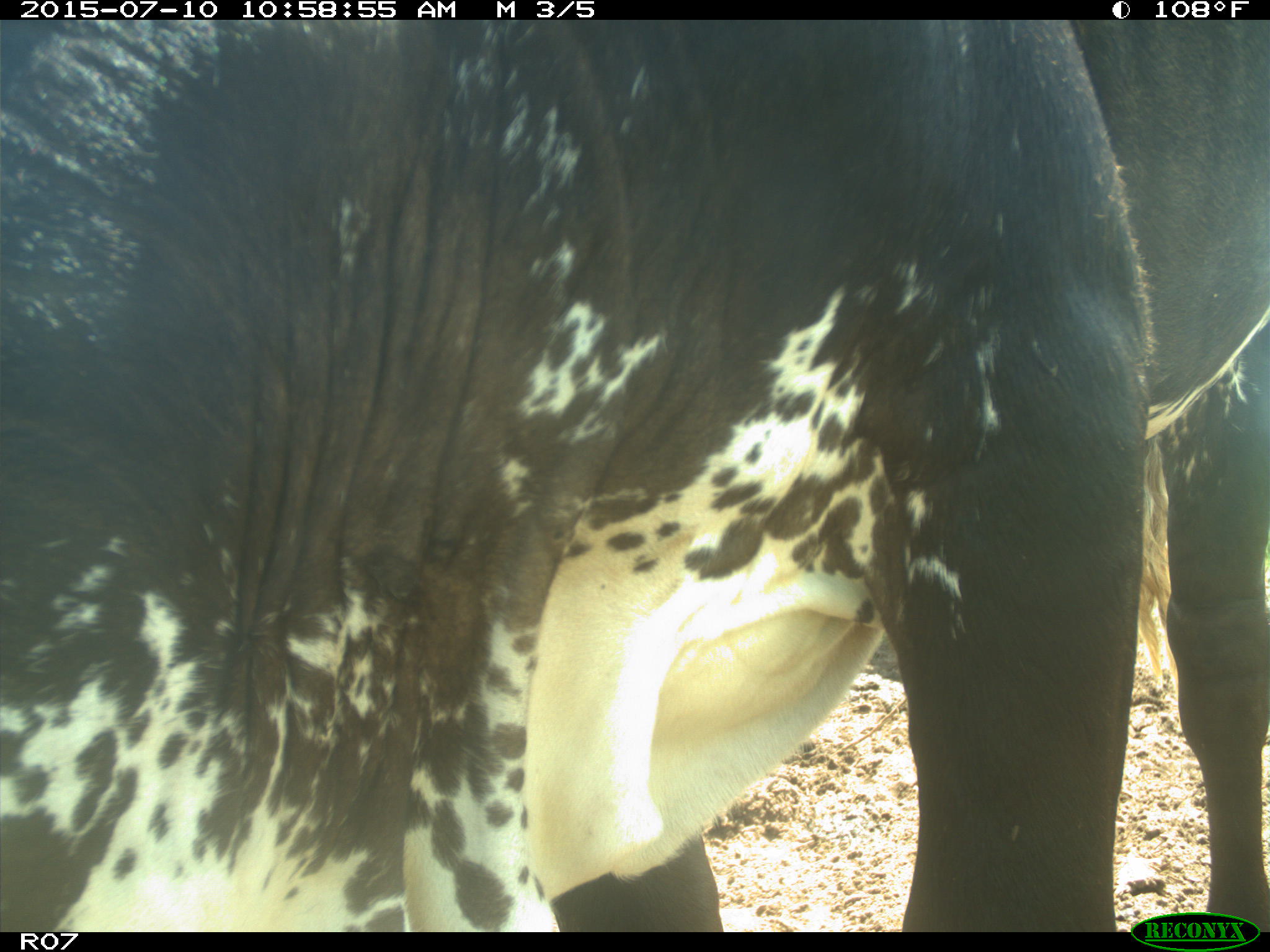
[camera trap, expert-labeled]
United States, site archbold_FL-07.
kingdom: Animalia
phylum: Chordata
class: Mammalia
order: Artiodactyla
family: Bovidae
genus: Bos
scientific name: Bos taurus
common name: domestic cow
Bos taurus (domestic cow).